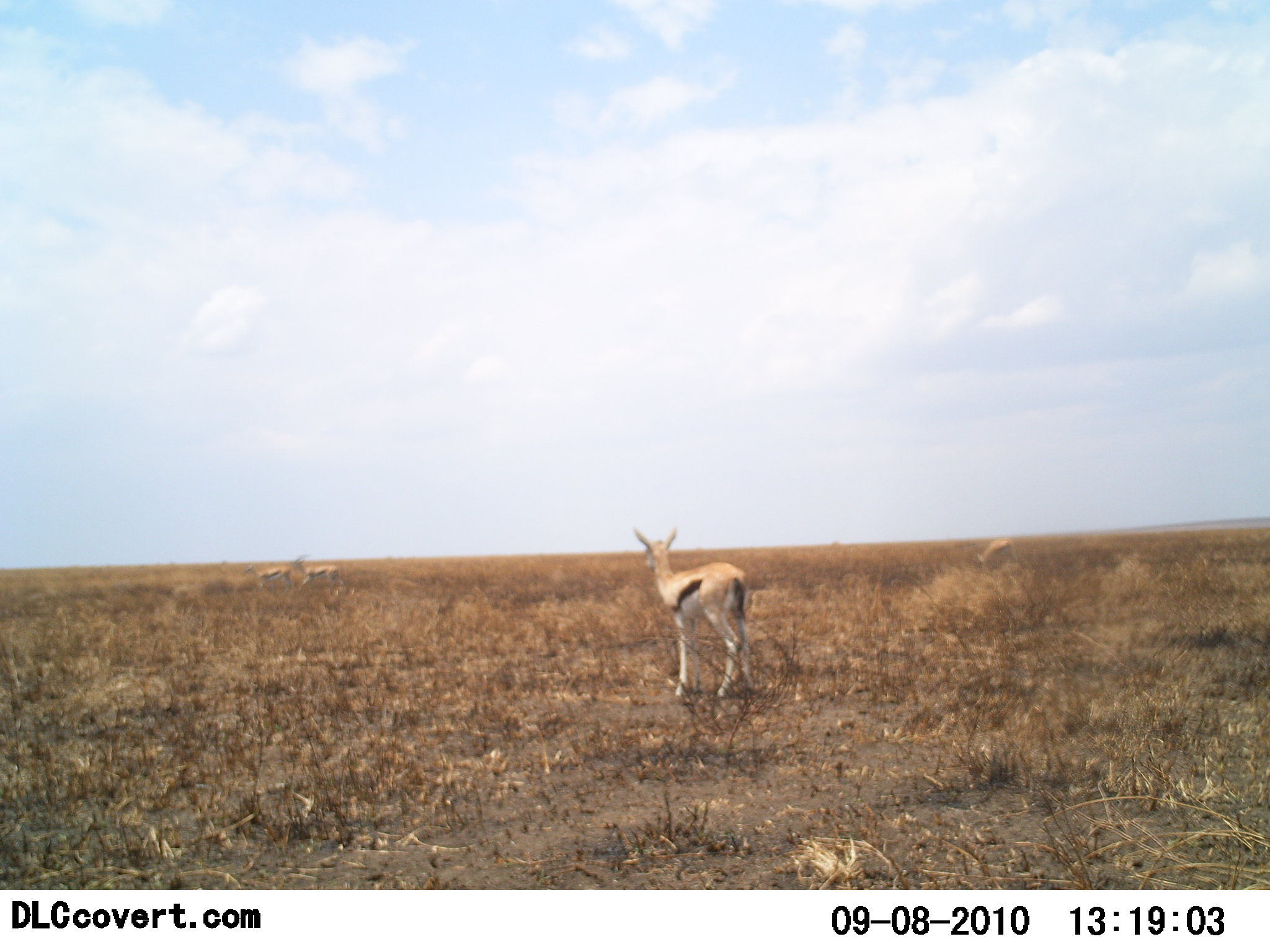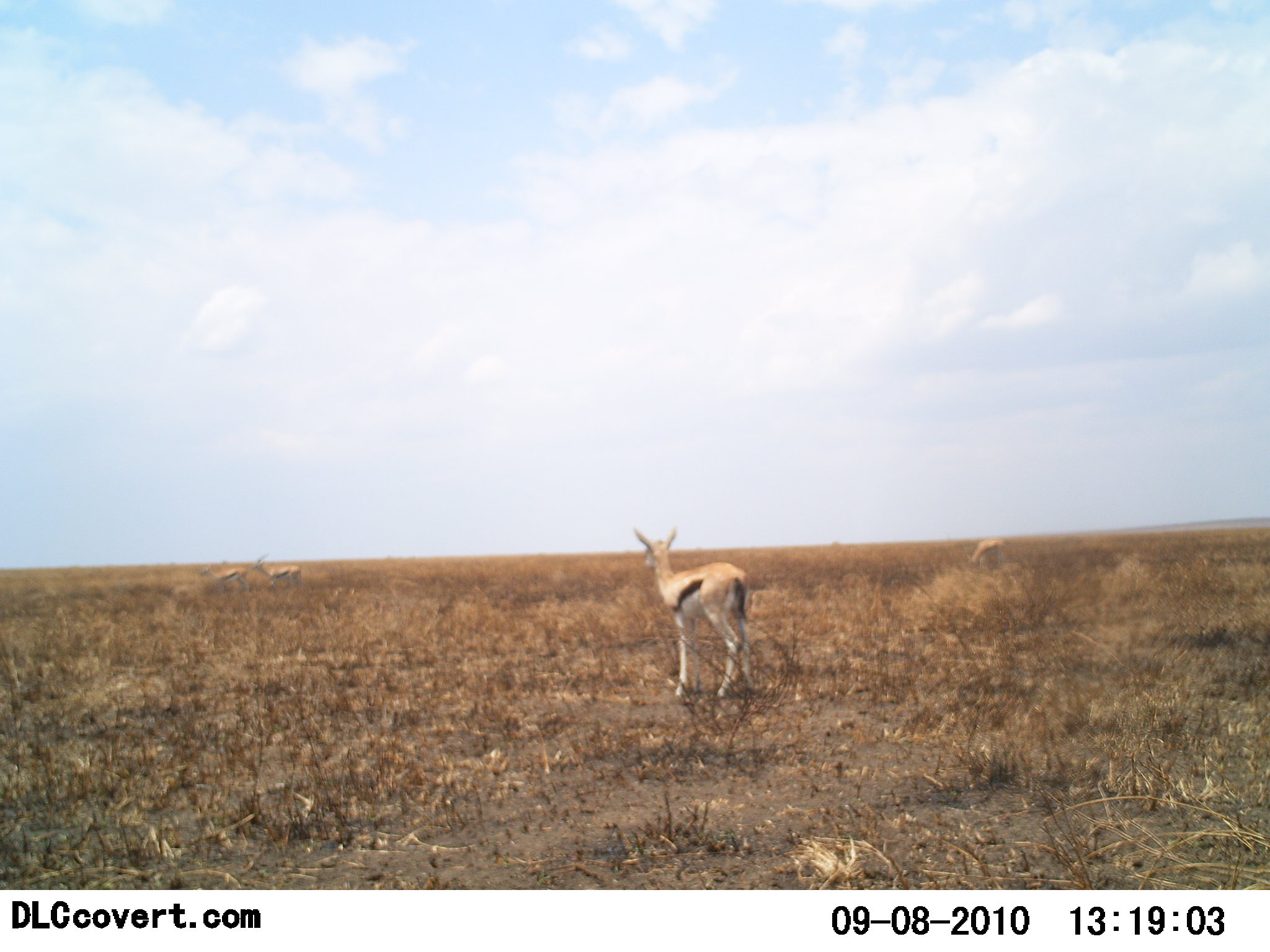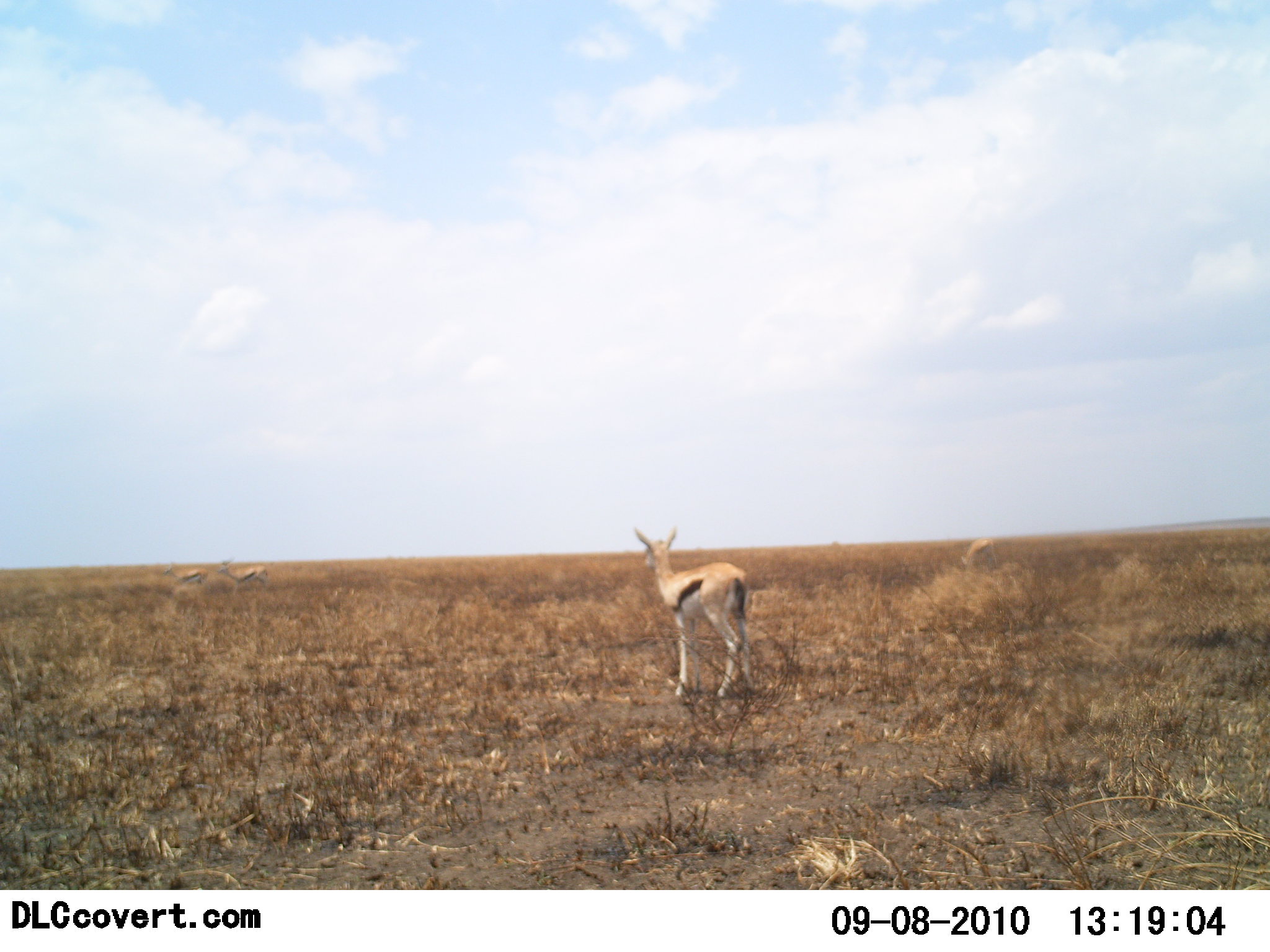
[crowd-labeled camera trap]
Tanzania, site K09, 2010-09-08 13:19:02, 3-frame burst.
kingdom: Animalia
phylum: Chordata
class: Mammalia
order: Artiodactyla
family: Bovidae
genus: Eudorcas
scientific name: Eudorcas thomsonii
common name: thomson's gazelle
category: gazellethomsons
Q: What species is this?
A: Gazellethomsons (thomson's gazelle) (Eudorcas thomsonii).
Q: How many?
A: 4.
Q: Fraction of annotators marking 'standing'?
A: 93%.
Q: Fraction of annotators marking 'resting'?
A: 0%.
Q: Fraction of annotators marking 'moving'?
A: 57%.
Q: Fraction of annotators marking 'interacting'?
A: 0%.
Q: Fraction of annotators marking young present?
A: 0%.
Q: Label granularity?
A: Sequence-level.